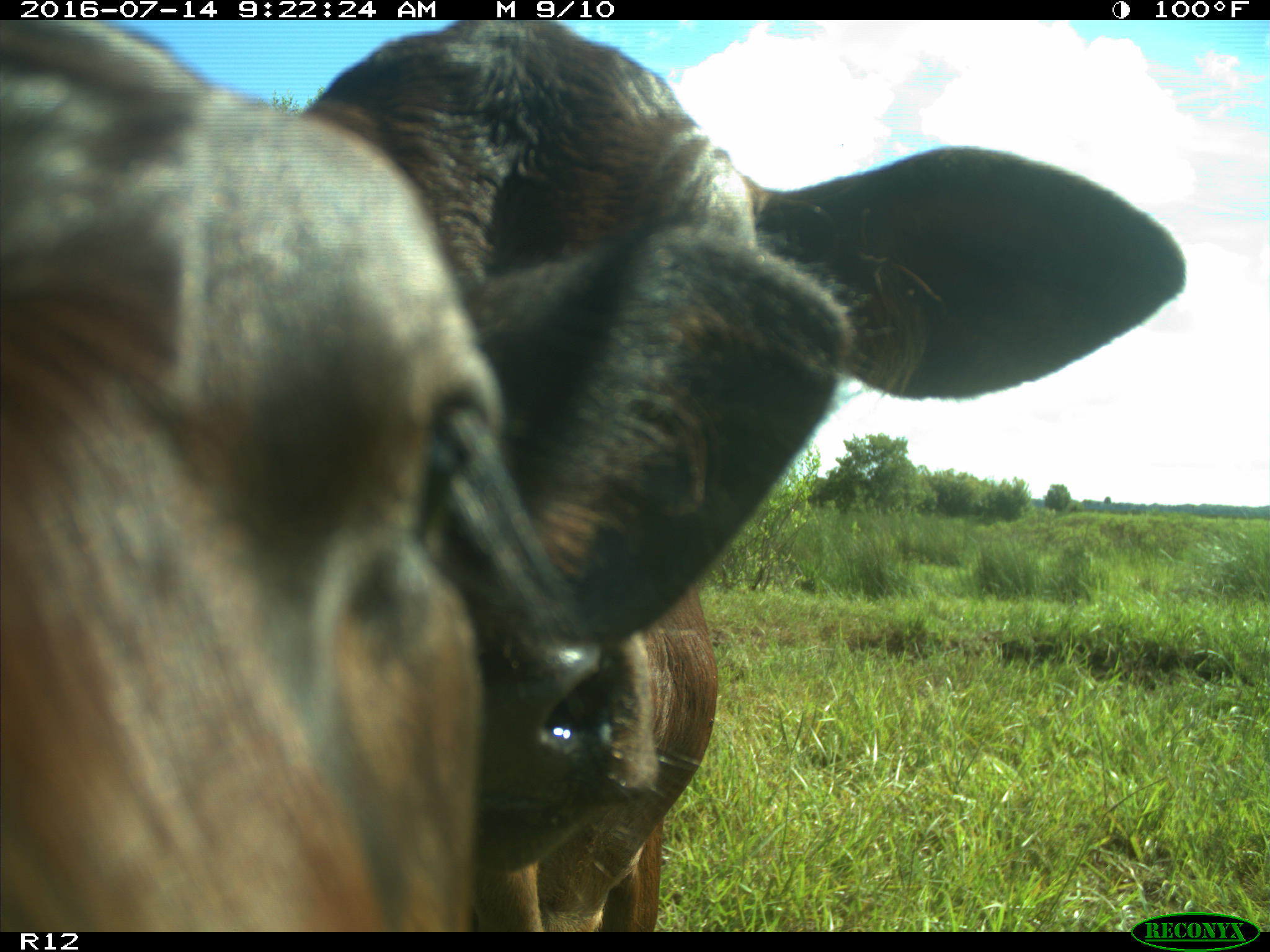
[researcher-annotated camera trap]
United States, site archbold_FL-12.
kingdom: Animalia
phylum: Chordata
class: Mammalia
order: Artiodactyla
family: Bovidae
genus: Bos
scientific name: Bos taurus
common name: domestic cow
Bos taurus (domestic cow).